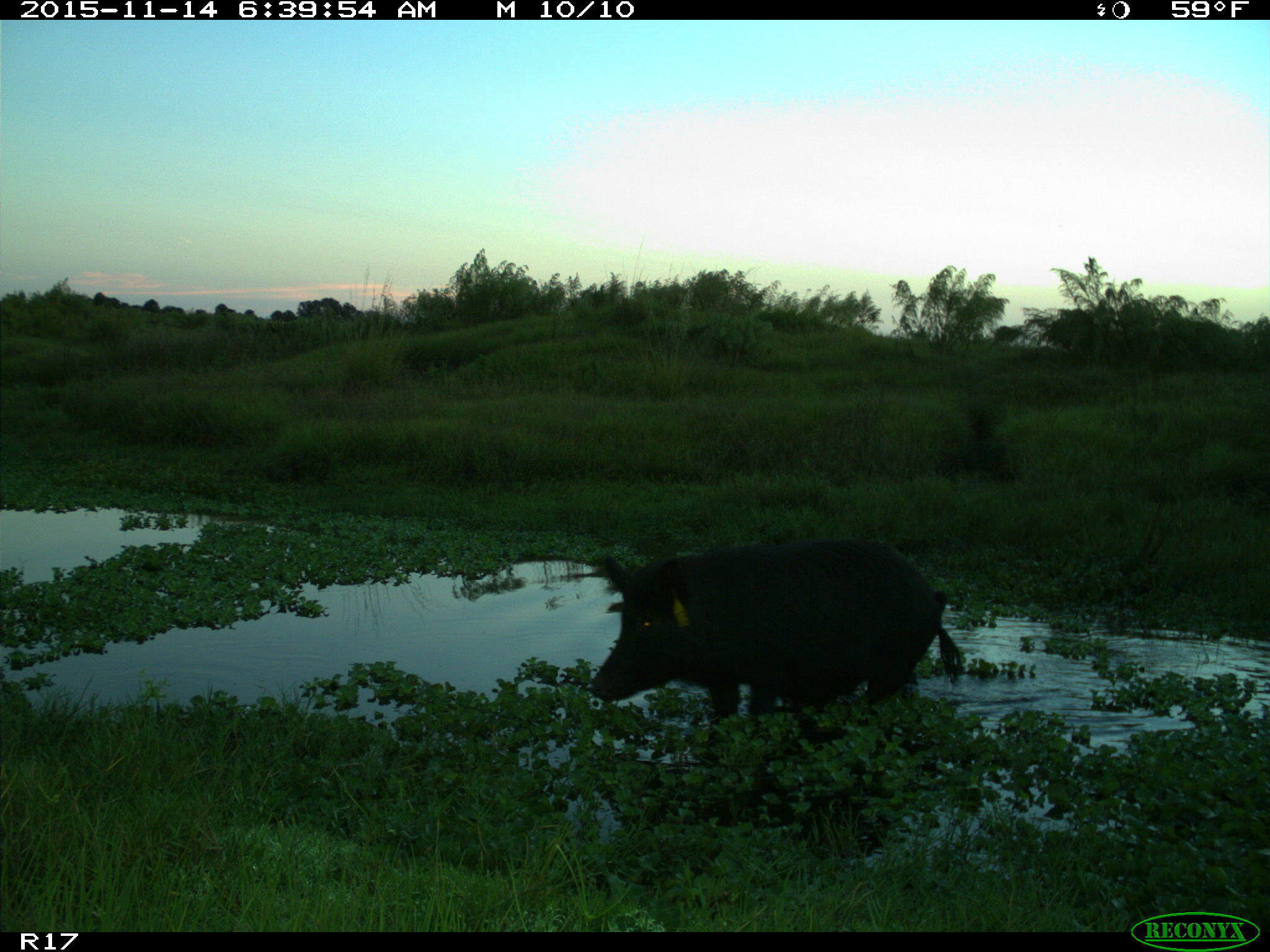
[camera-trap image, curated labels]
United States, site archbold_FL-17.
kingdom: Animalia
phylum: Chordata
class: Mammalia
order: Artiodactyla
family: Suidae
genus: Sus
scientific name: Sus scrofa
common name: wild boar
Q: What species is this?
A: Sus scrofa (wild boar).